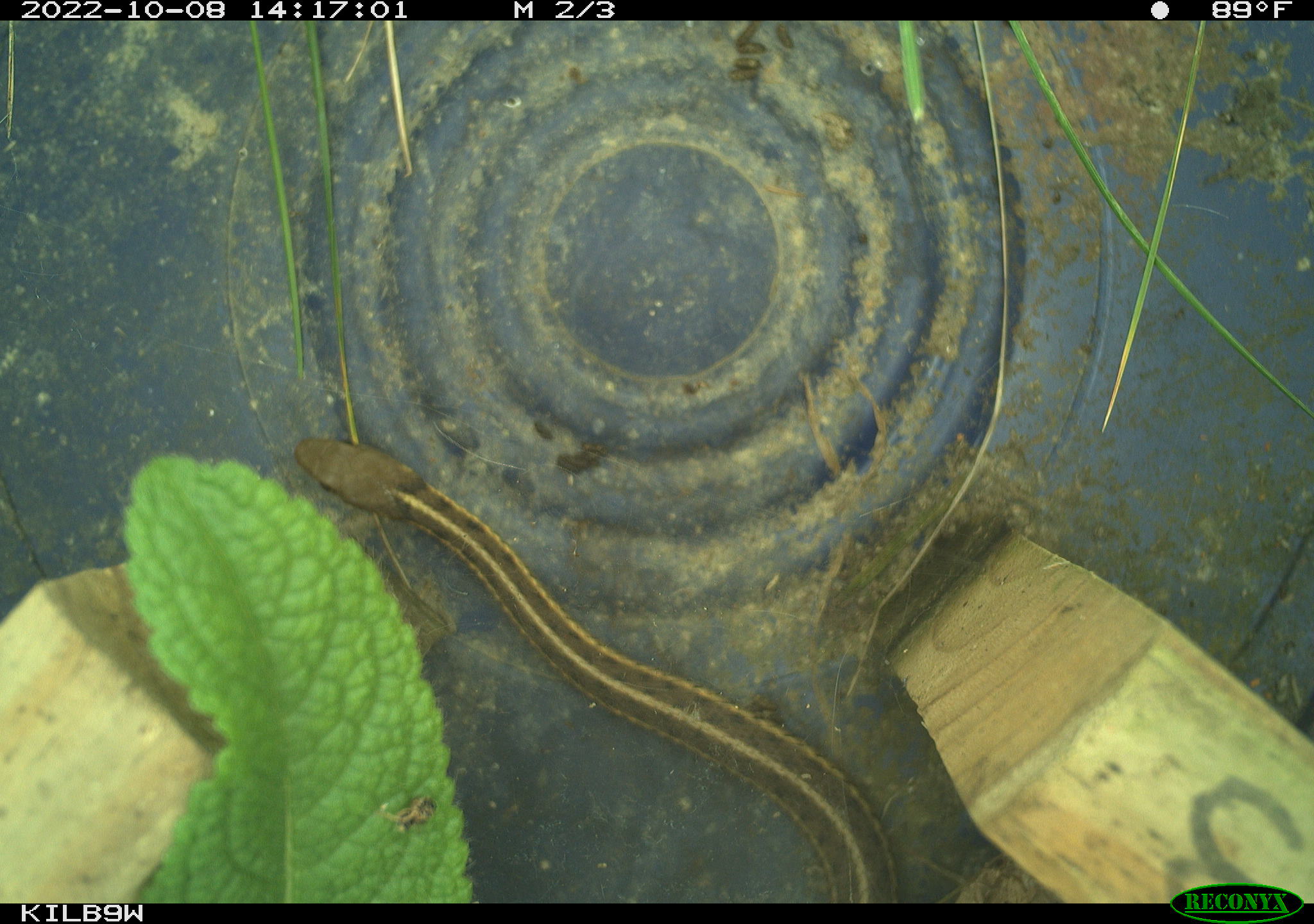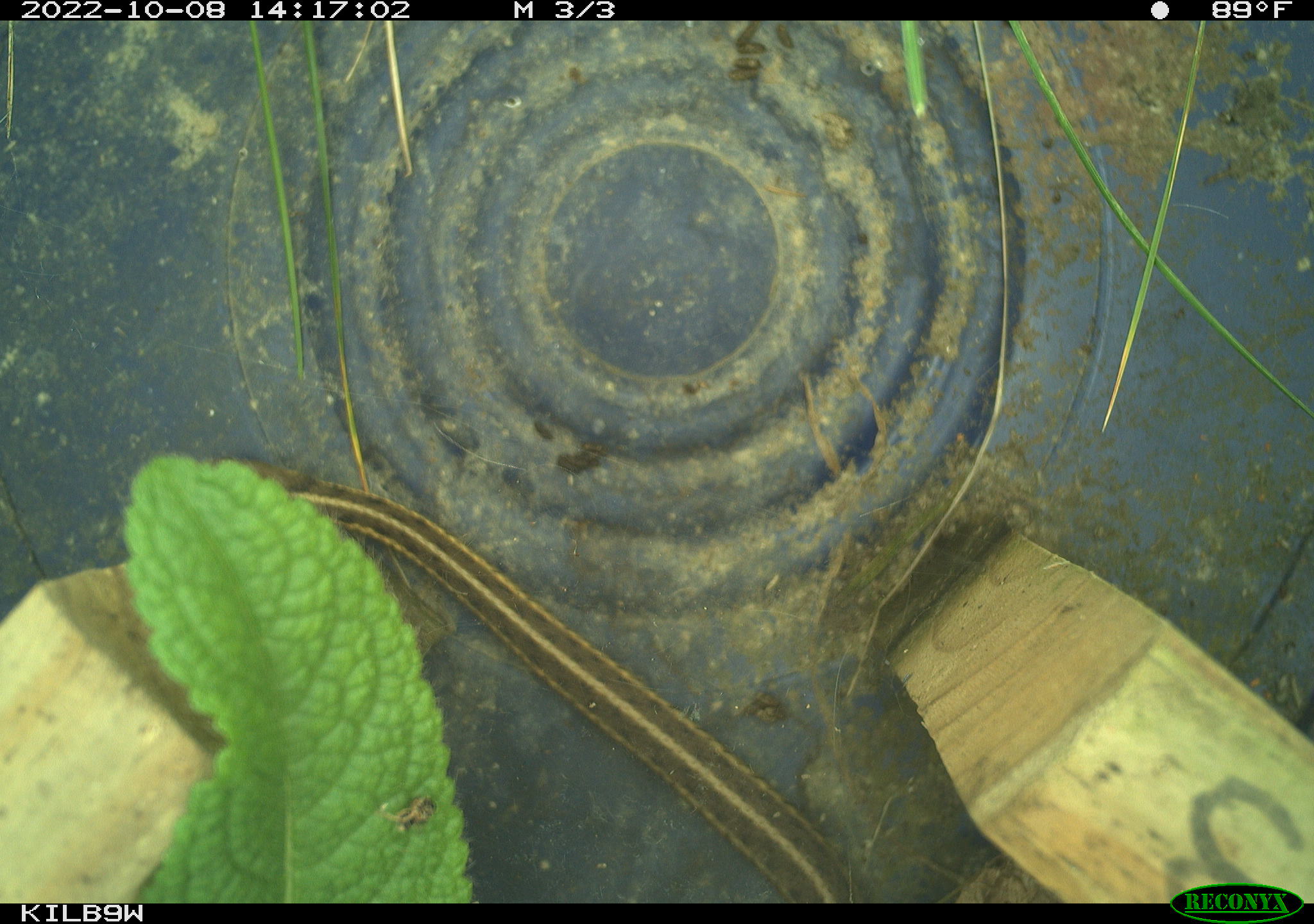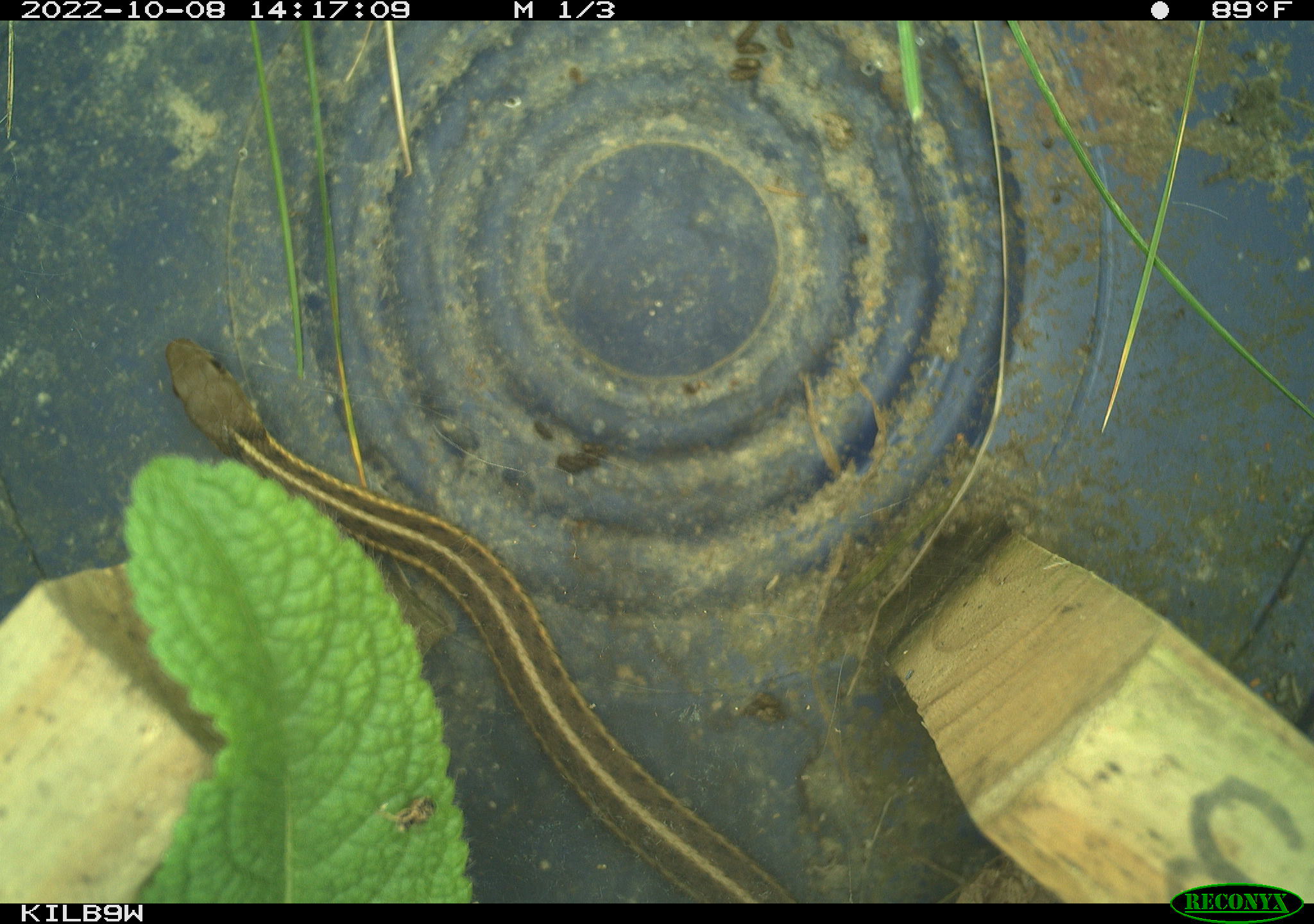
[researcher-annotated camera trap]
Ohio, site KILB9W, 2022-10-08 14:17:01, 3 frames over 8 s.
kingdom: Animalia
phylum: Chordata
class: Reptilia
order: Squamata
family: Colubridae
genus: Thamnophis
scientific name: Thamnophis sirtalis sirtalis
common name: eastern gartersnake